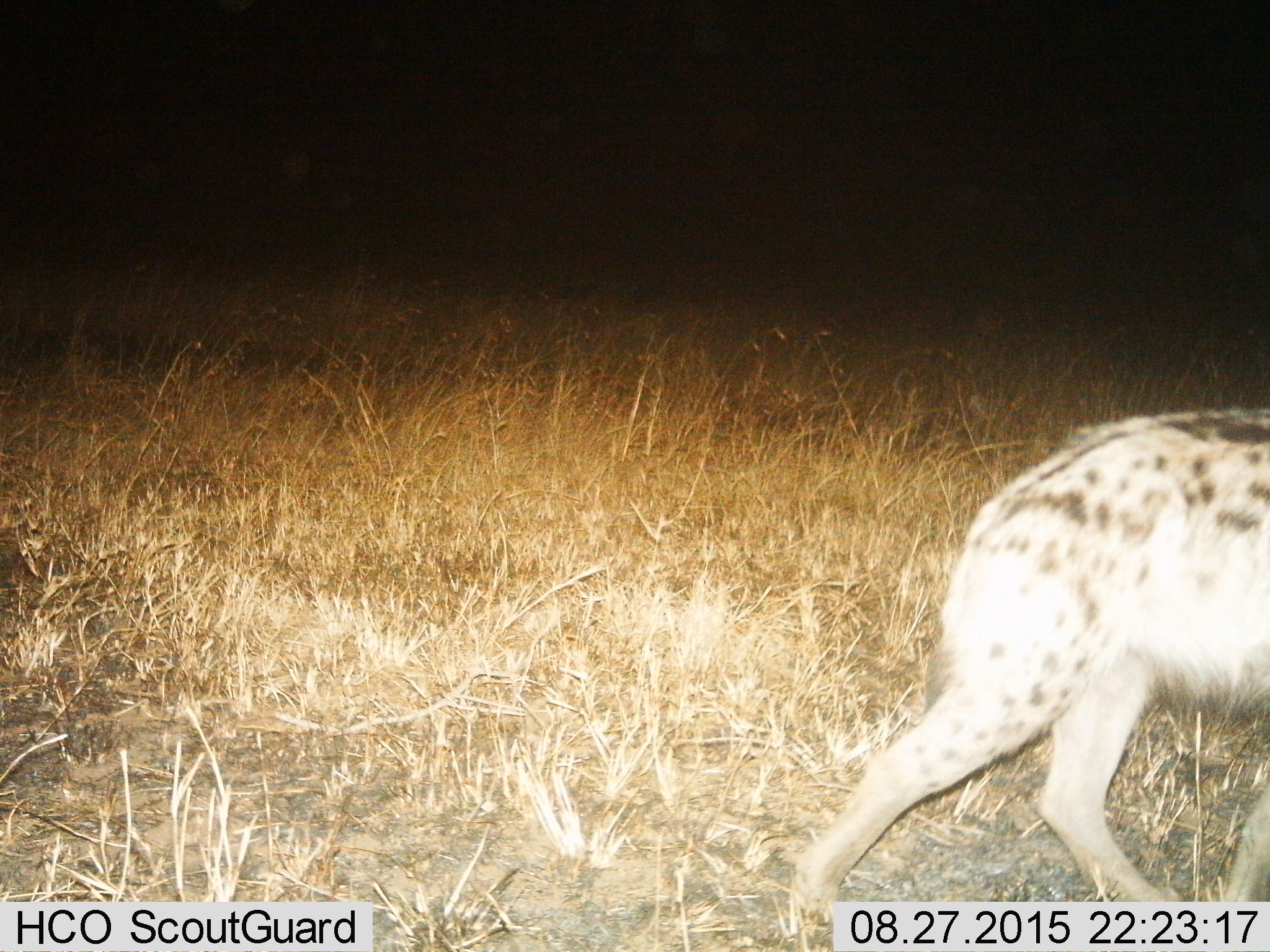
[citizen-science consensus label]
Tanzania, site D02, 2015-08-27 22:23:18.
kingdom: Animalia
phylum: Chordata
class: Mammalia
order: Carnivora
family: Hyaenidae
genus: Crocuta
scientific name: Crocuta crocuta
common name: spotted hyena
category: hyenaspotted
Hyenaspotted (spotted hyena) (Crocuta crocuta), count 1. Behavior (volunteer vote fractions): standing 0%, resting 0%, moving 100%, interacting 0%. Young present (vote fraction): 7%. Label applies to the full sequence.